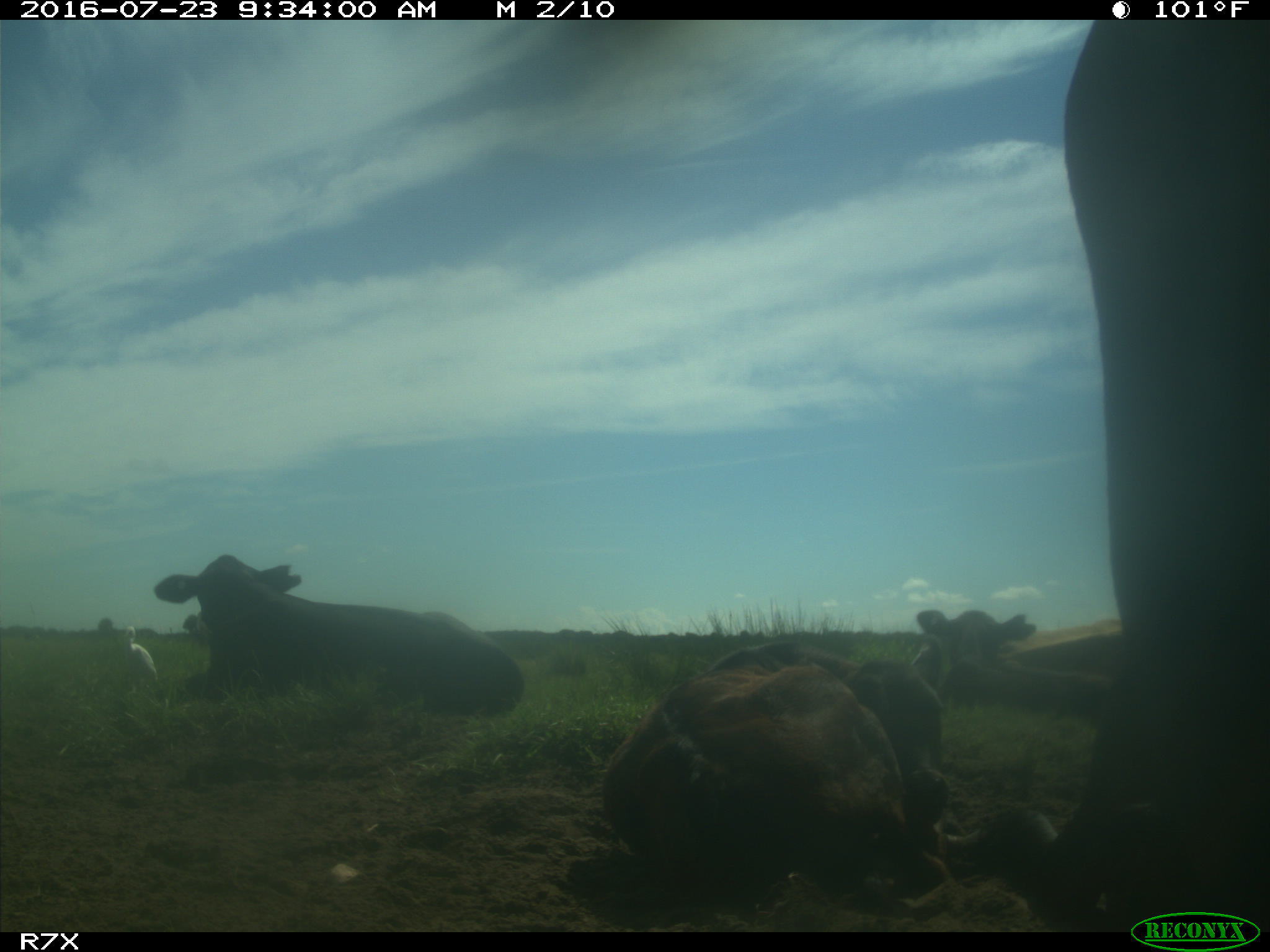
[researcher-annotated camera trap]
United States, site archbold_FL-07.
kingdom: Animalia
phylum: Chordata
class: Mammalia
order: Artiodactyla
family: Bovidae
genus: Bos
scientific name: Bos taurus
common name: domestic cow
Bos taurus (domestic cow).